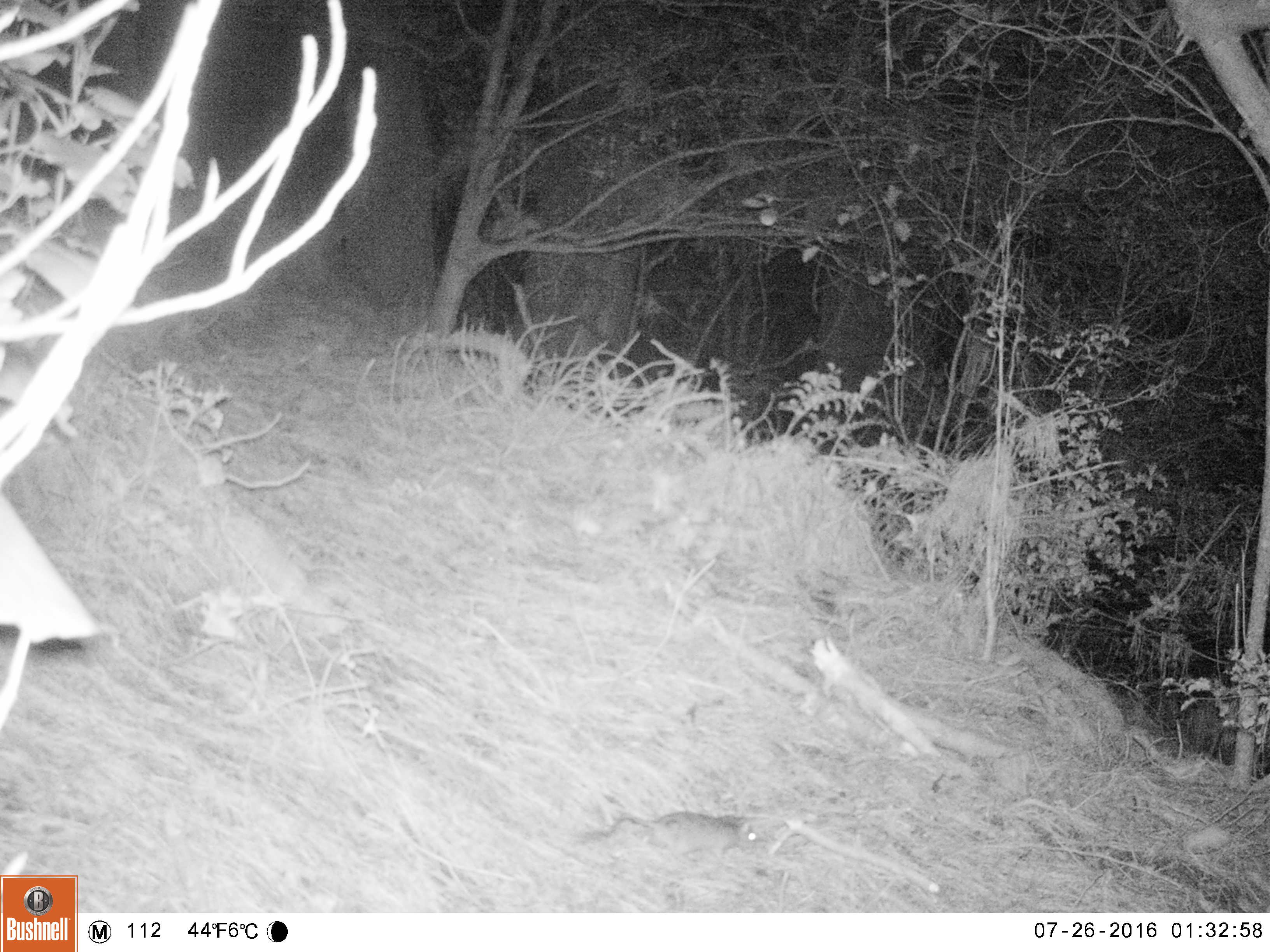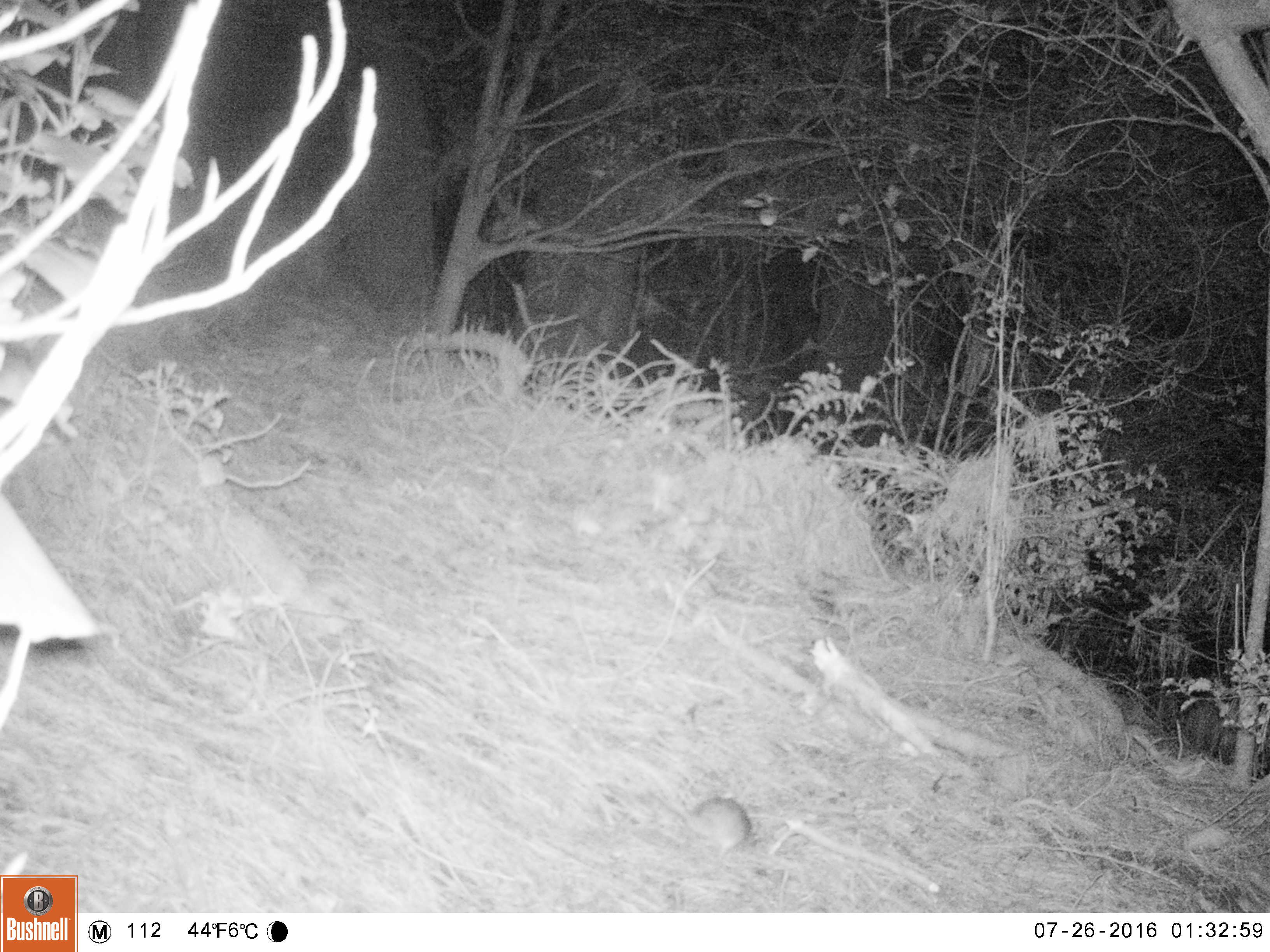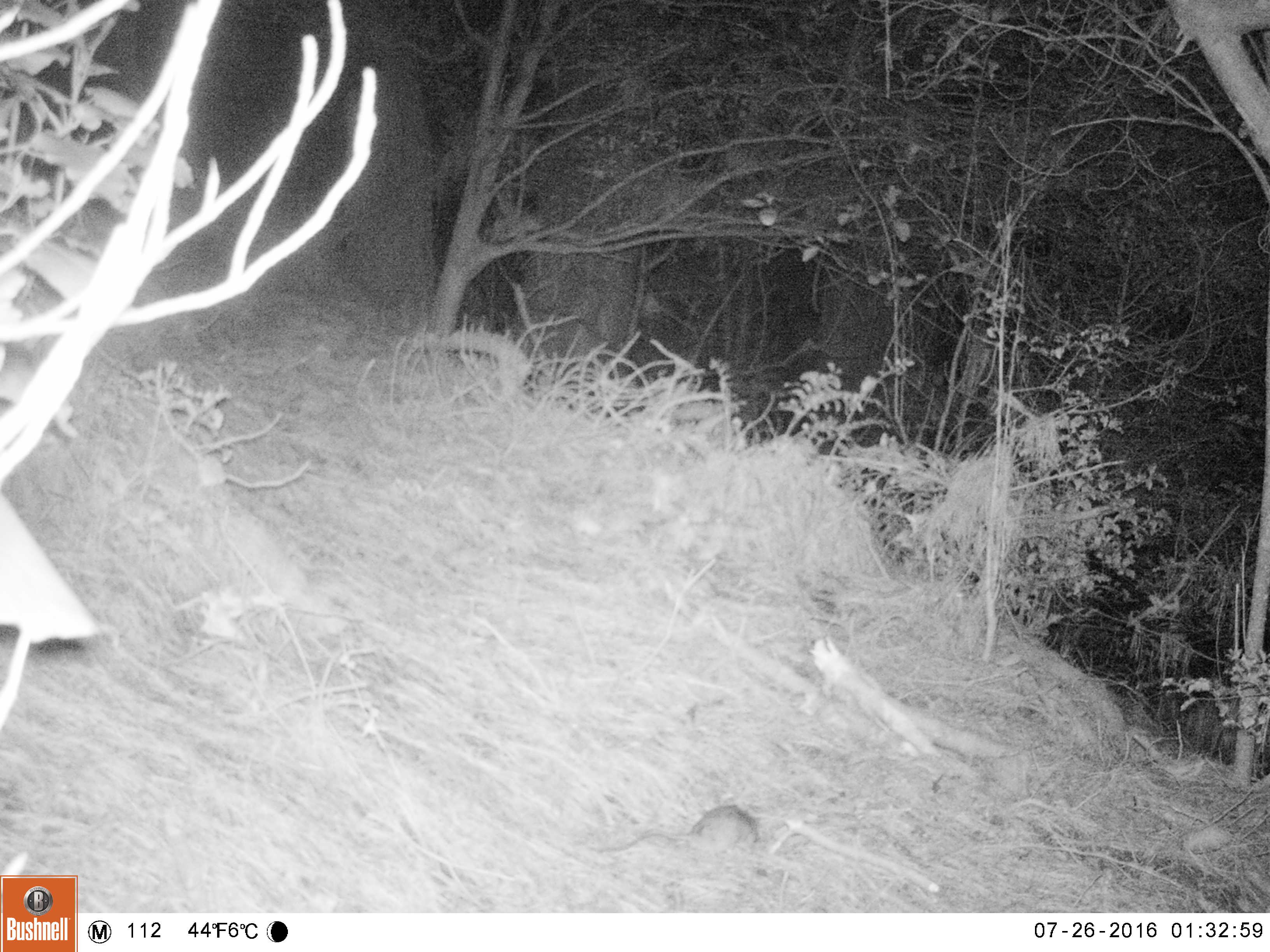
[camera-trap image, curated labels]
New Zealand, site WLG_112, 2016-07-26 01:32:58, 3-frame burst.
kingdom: Animalia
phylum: Chordata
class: Mammalia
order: Rodentia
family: Muridae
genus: Rattus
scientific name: Rattus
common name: rat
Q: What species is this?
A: Rat (Rattus).